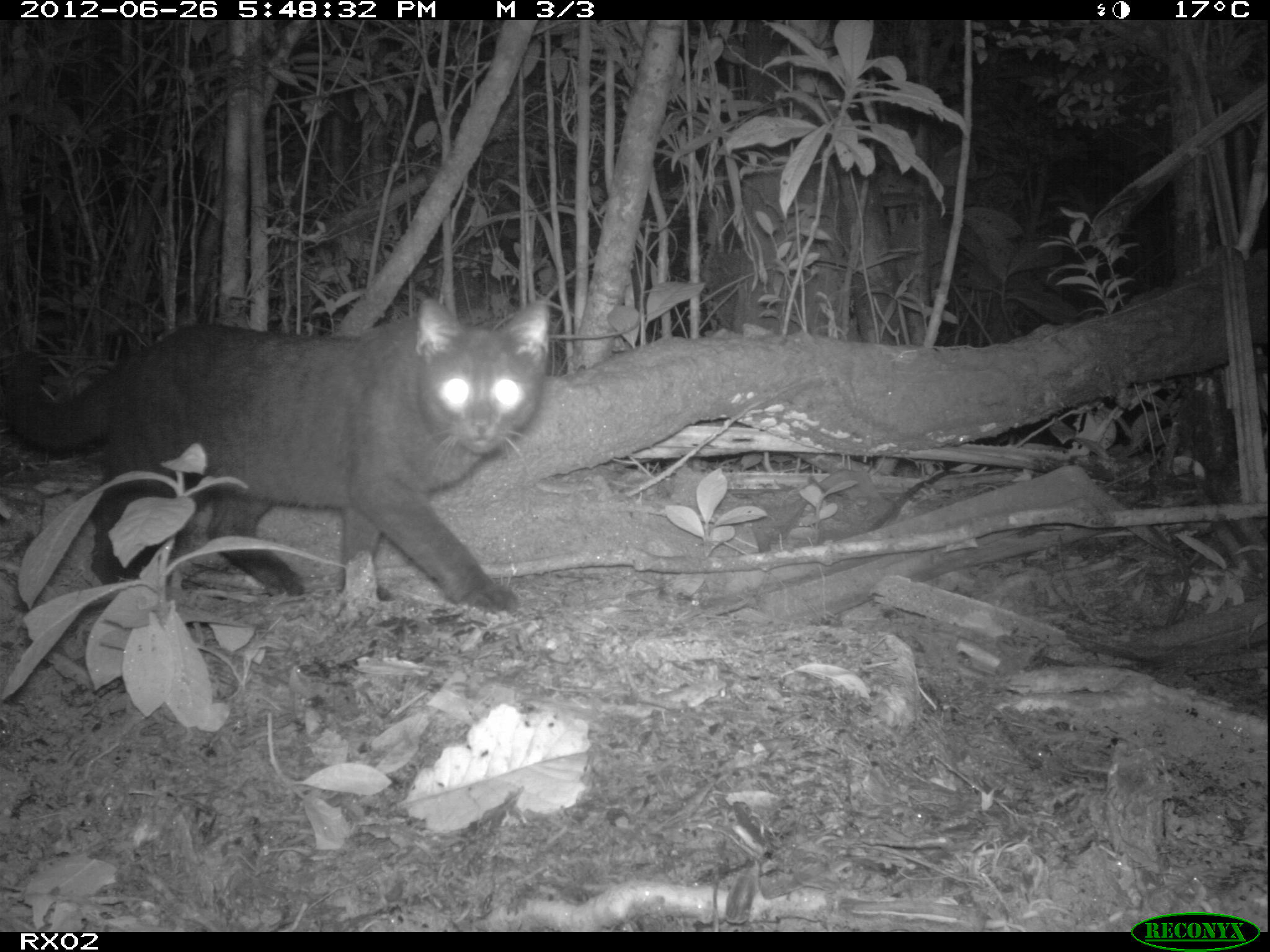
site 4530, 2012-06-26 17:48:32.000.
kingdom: Animalia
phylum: Chordata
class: Mammalia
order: Carnivora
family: Felidae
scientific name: Felidae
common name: felids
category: felis sp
Felis sp (felids) (Felidae), count 1.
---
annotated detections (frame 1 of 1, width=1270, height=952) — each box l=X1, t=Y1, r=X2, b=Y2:
felis sp: l=0, t=295, r=551, b=611